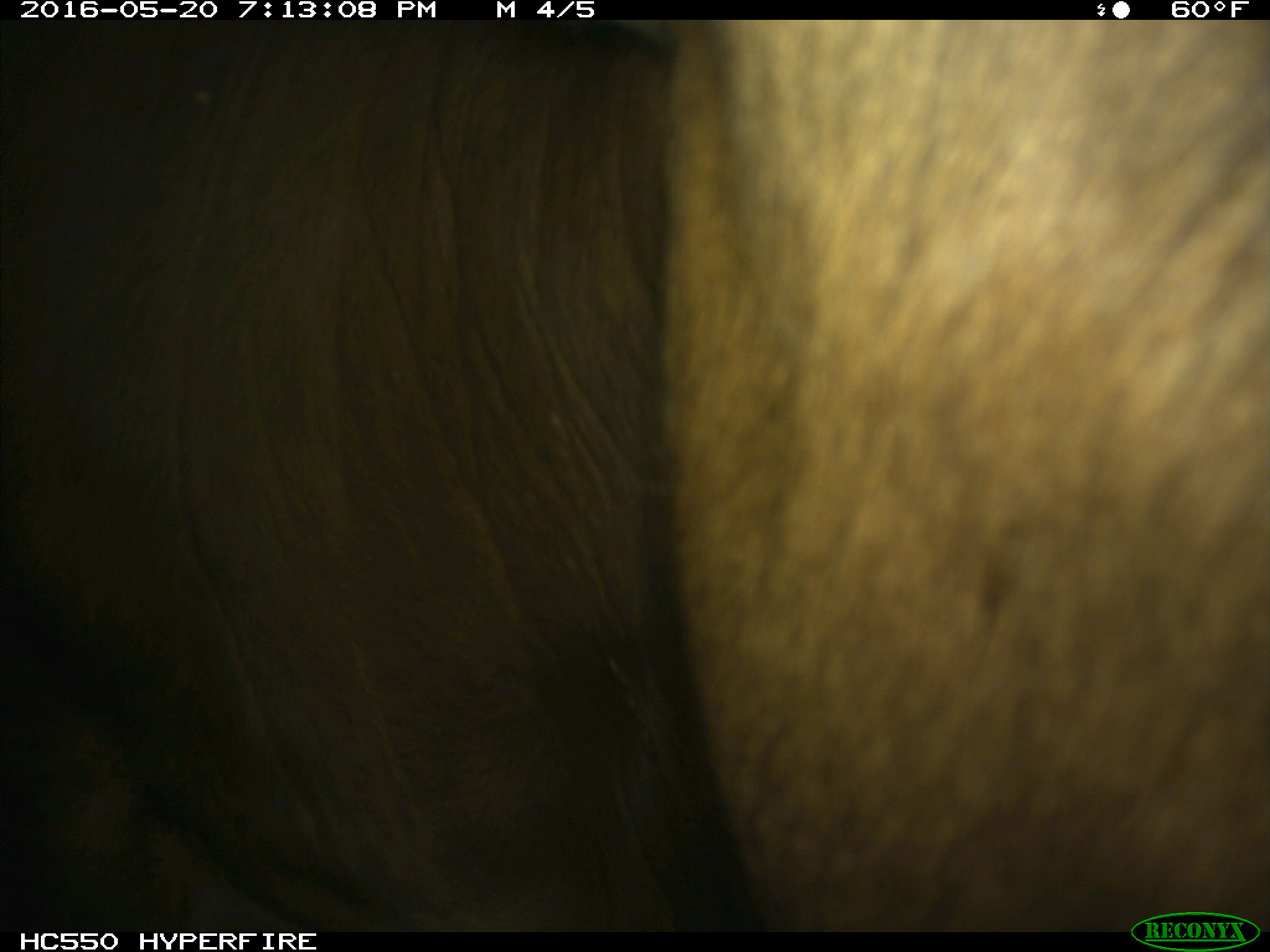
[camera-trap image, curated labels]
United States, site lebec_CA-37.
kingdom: Animalia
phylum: Chordata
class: Mammalia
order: Artiodactyla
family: Bovidae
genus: Bos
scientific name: Bos taurus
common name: domestic cow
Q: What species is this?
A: Bos taurus (domestic cow).